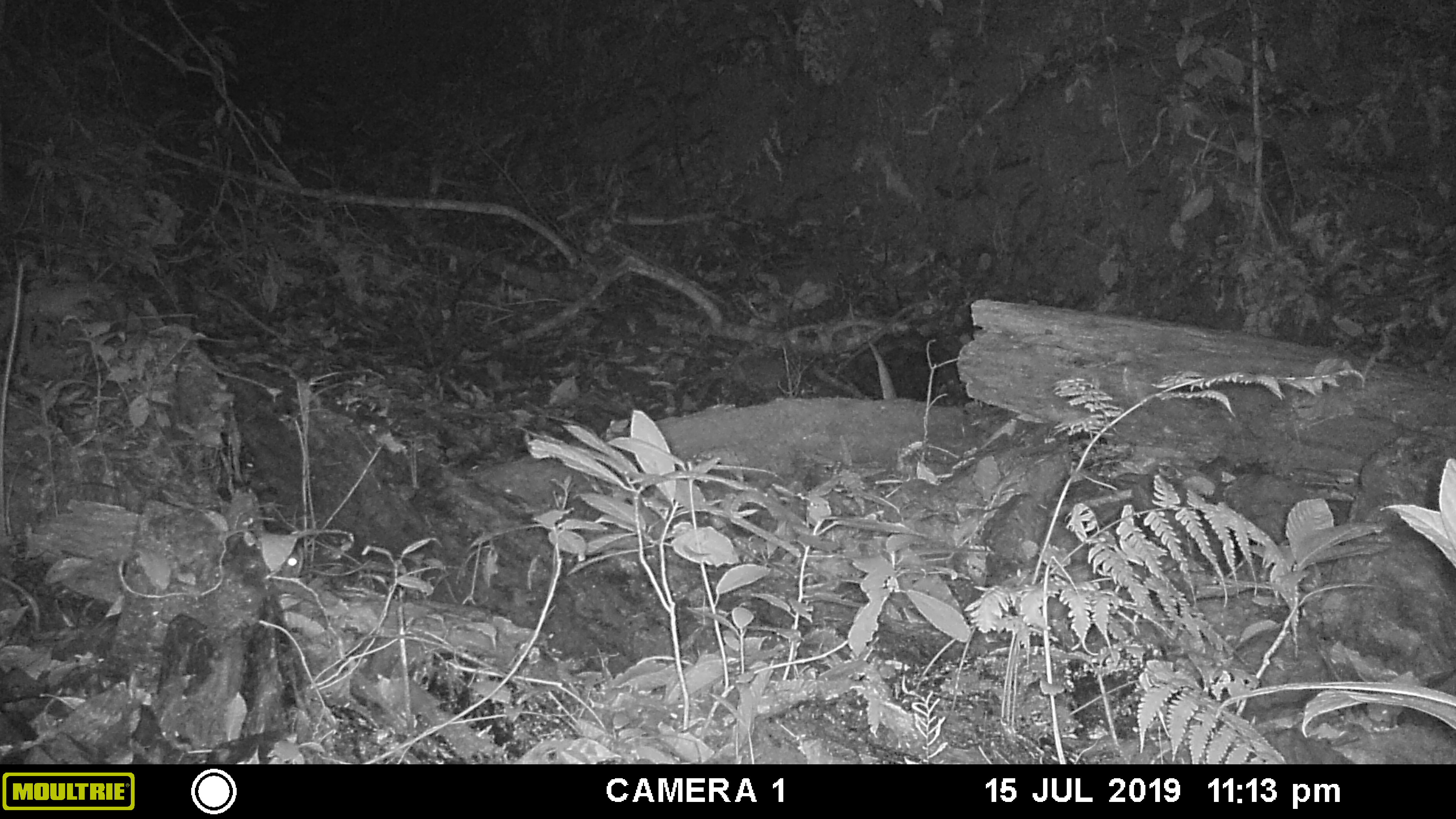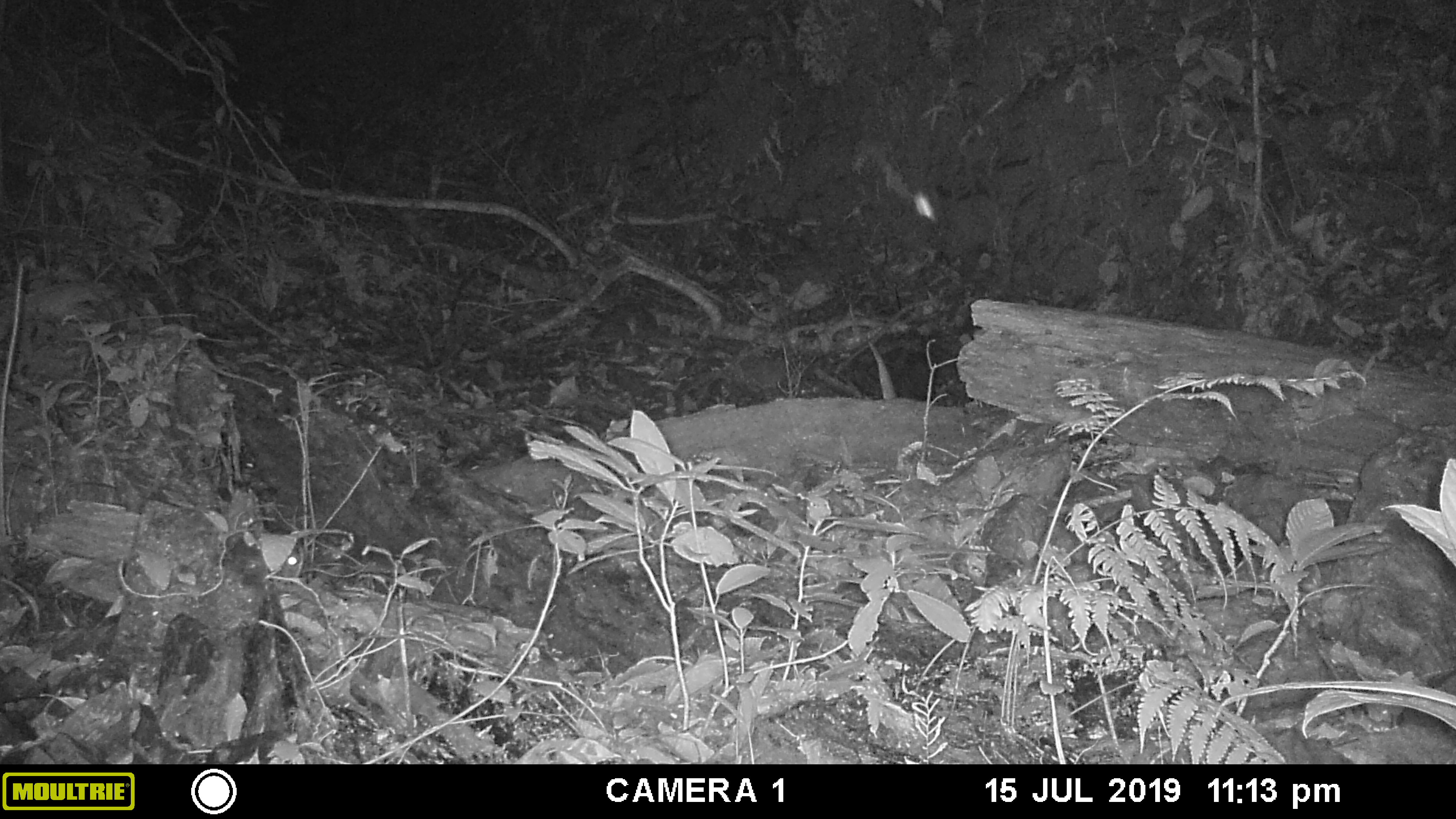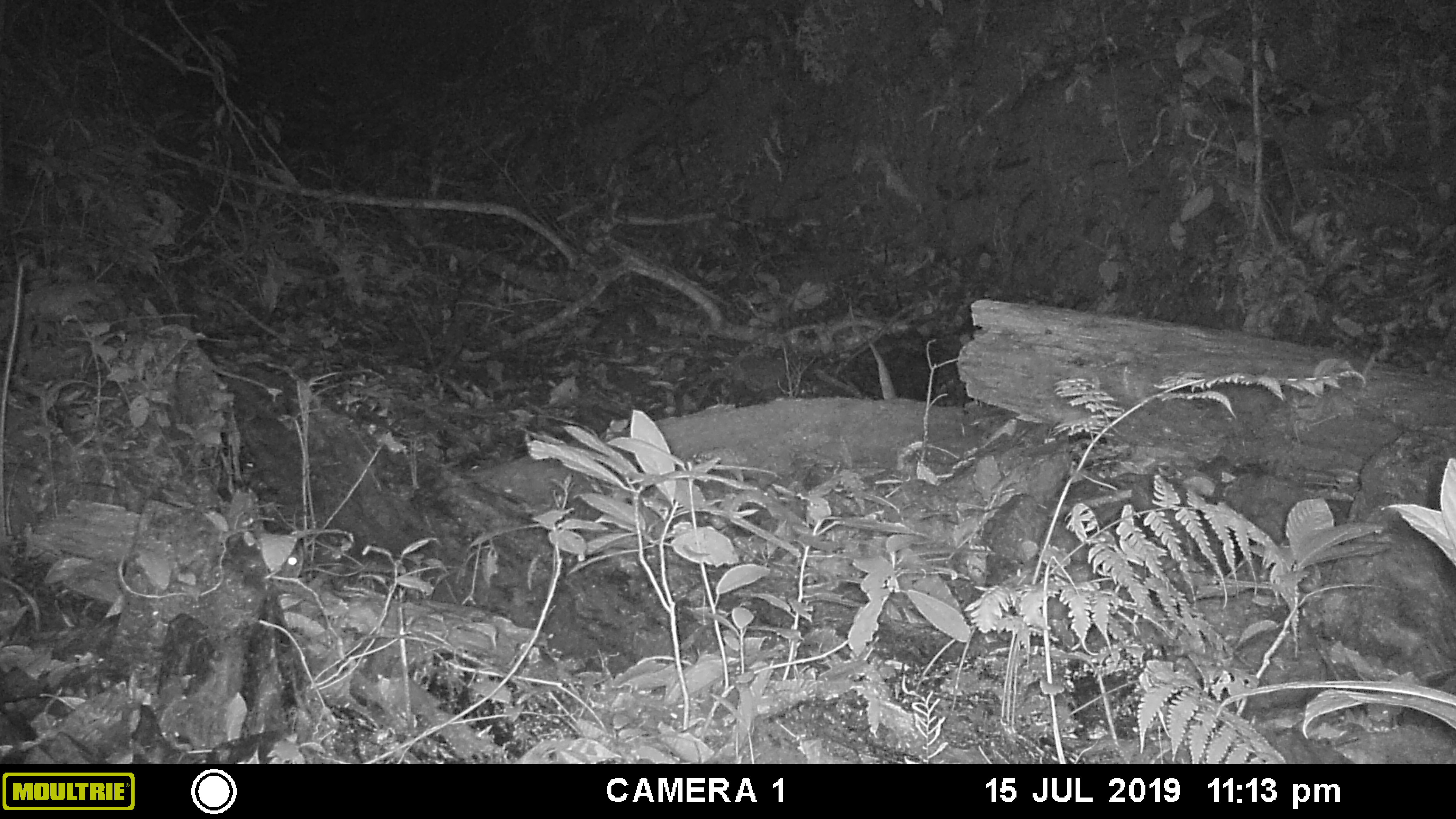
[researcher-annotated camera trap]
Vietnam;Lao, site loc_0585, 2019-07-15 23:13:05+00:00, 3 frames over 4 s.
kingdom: Animalia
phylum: Chordata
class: Mammalia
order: Rodentia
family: Muridae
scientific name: Muridae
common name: old-world mice and rats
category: unidentified murid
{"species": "unidentified murid (old-world mice and rats) (Muridae)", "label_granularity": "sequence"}